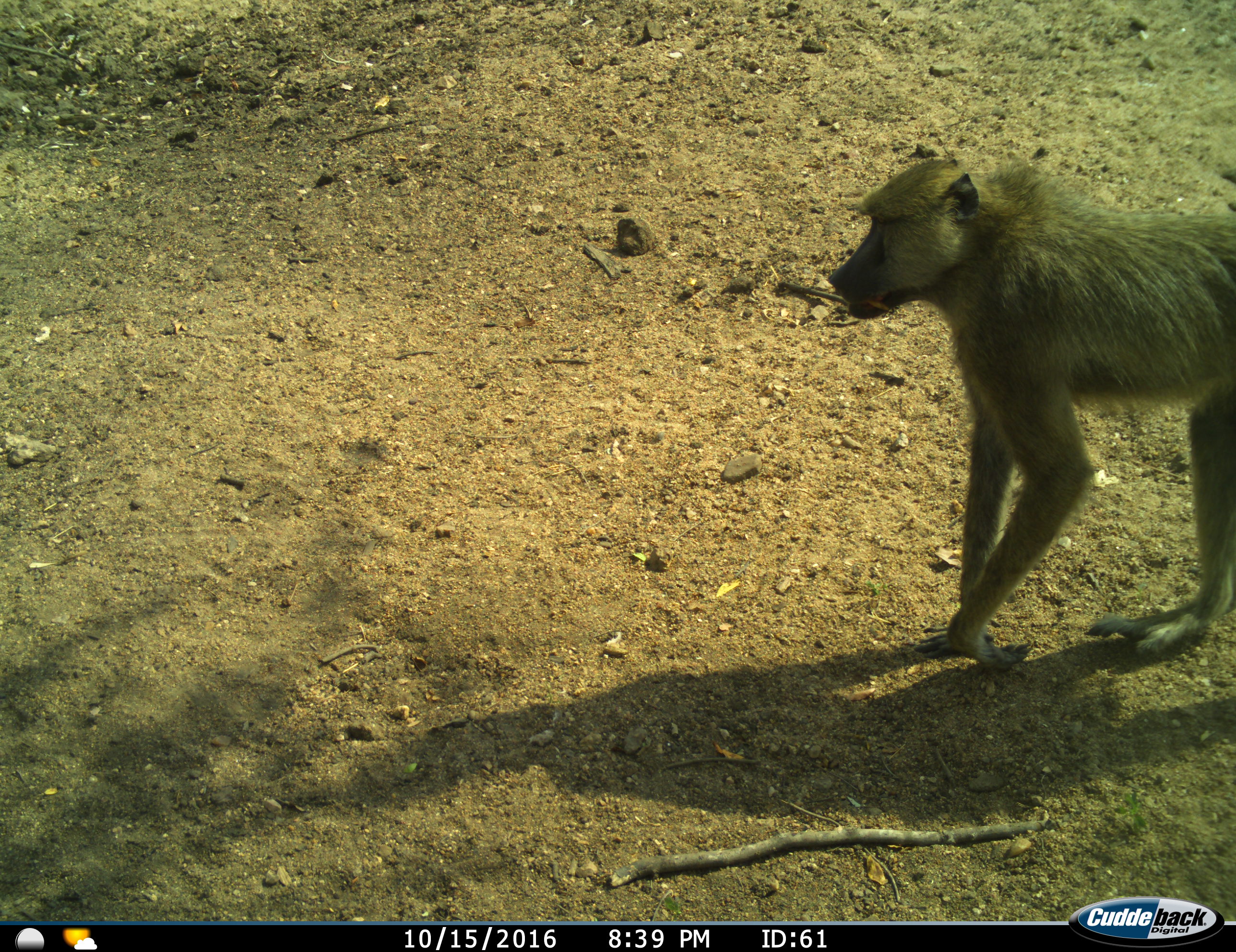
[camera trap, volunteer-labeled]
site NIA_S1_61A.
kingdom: Animalia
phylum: Chordata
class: Mammalia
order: Primates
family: Cercopithecidae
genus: Papio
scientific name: Papio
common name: baboon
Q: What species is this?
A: Baboon (Papio).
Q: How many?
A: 1.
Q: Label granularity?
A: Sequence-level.